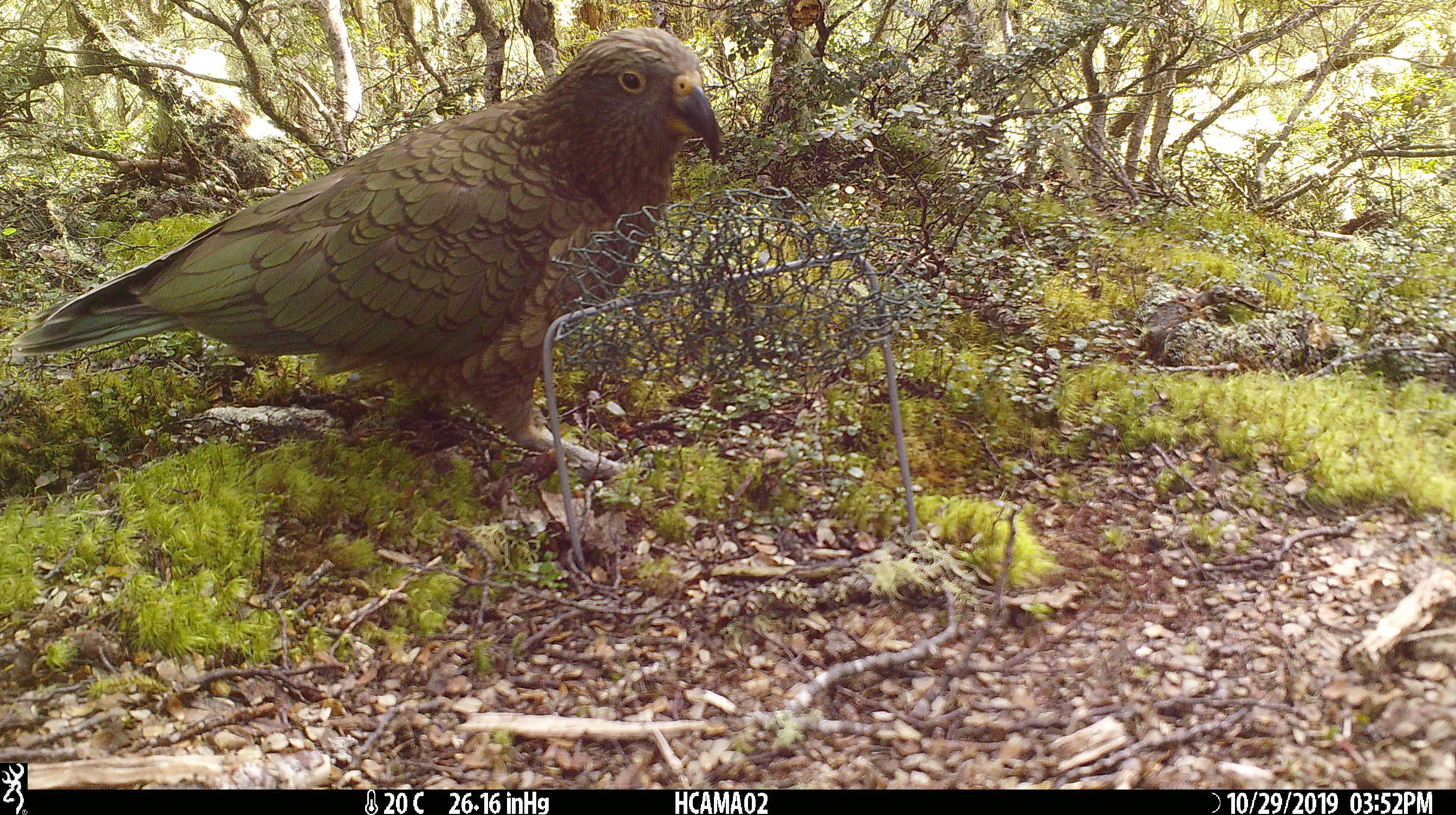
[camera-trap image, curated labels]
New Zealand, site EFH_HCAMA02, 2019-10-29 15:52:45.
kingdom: Animalia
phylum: Chordata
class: Aves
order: Psittaciformes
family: Strigopidae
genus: Nestor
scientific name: Nestor notabilis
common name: kea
Kea (Nestor notabilis).